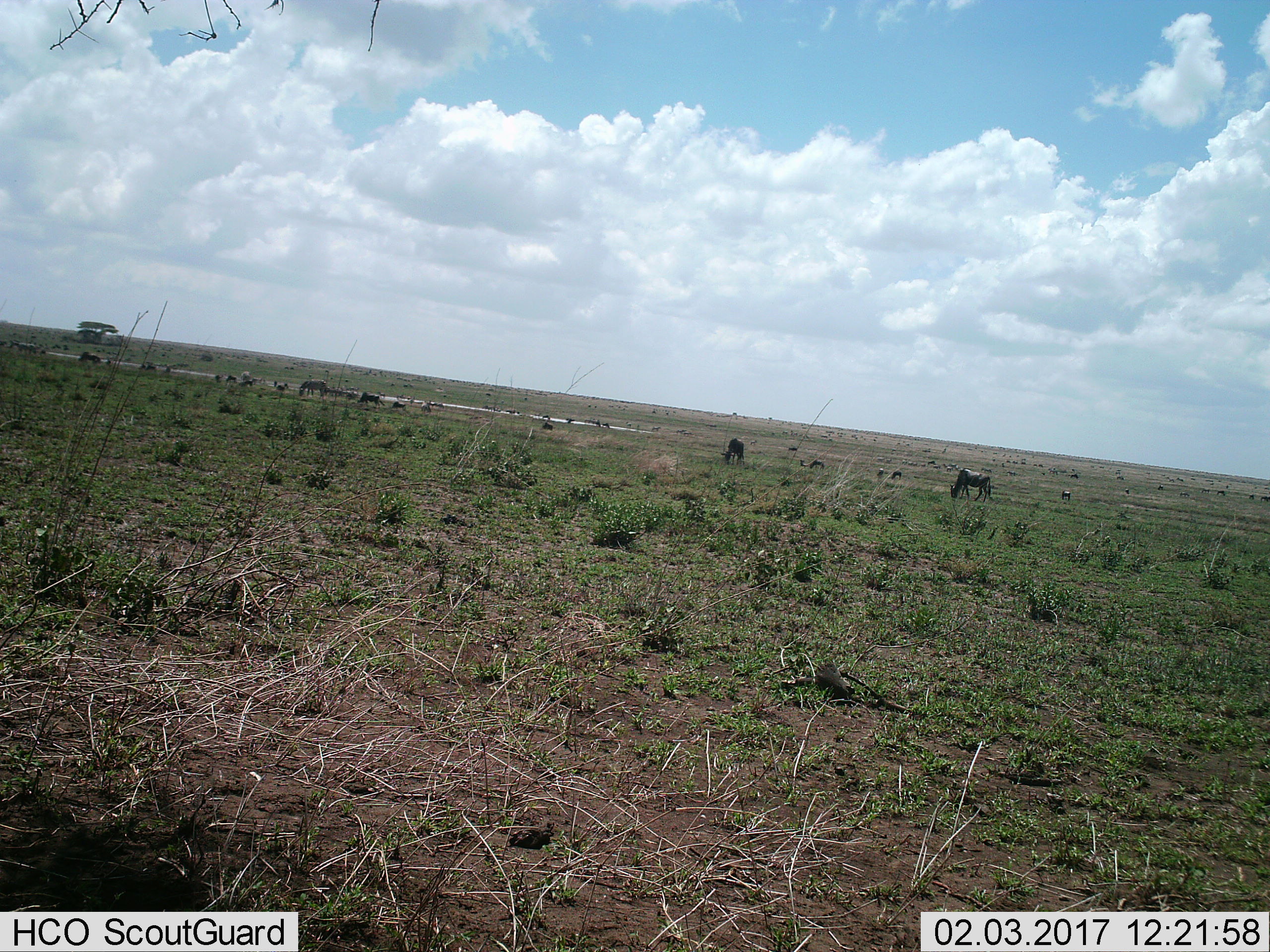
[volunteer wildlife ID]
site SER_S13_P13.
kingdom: Animalia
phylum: Chordata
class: Mammalia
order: Artiodactyla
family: Bovidae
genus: Connochaetes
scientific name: Connochaetes taurinus taurinus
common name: blue wildebeest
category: wildebeestblue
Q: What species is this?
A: Wildebeestblue (blue wildebeest) (Connochaetes taurinus taurinus).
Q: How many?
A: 11-50.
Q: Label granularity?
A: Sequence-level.